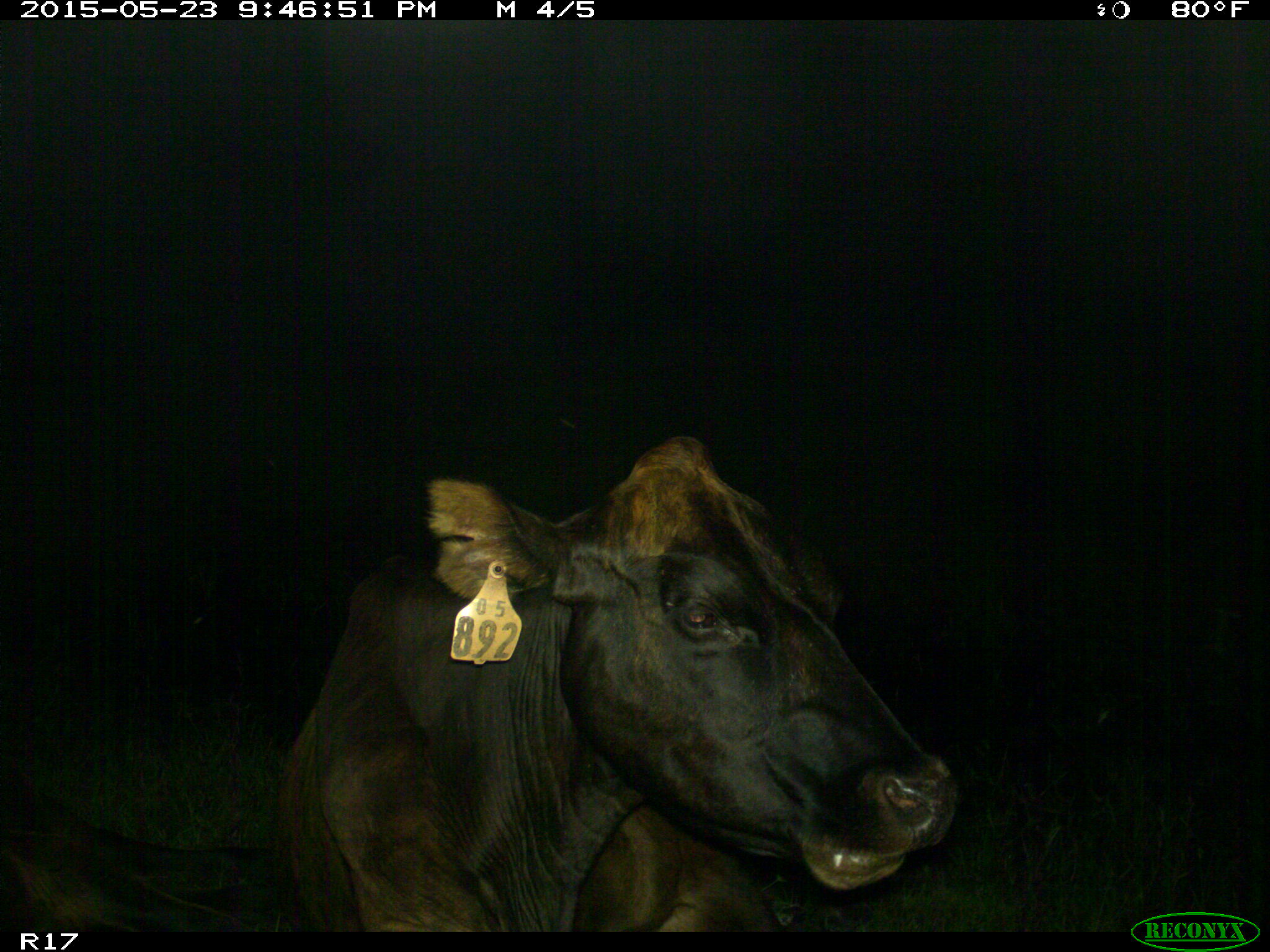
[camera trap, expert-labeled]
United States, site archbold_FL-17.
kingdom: Animalia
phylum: Chordata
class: Mammalia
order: Artiodactyla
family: Bovidae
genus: Bos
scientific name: Bos taurus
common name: domestic cow